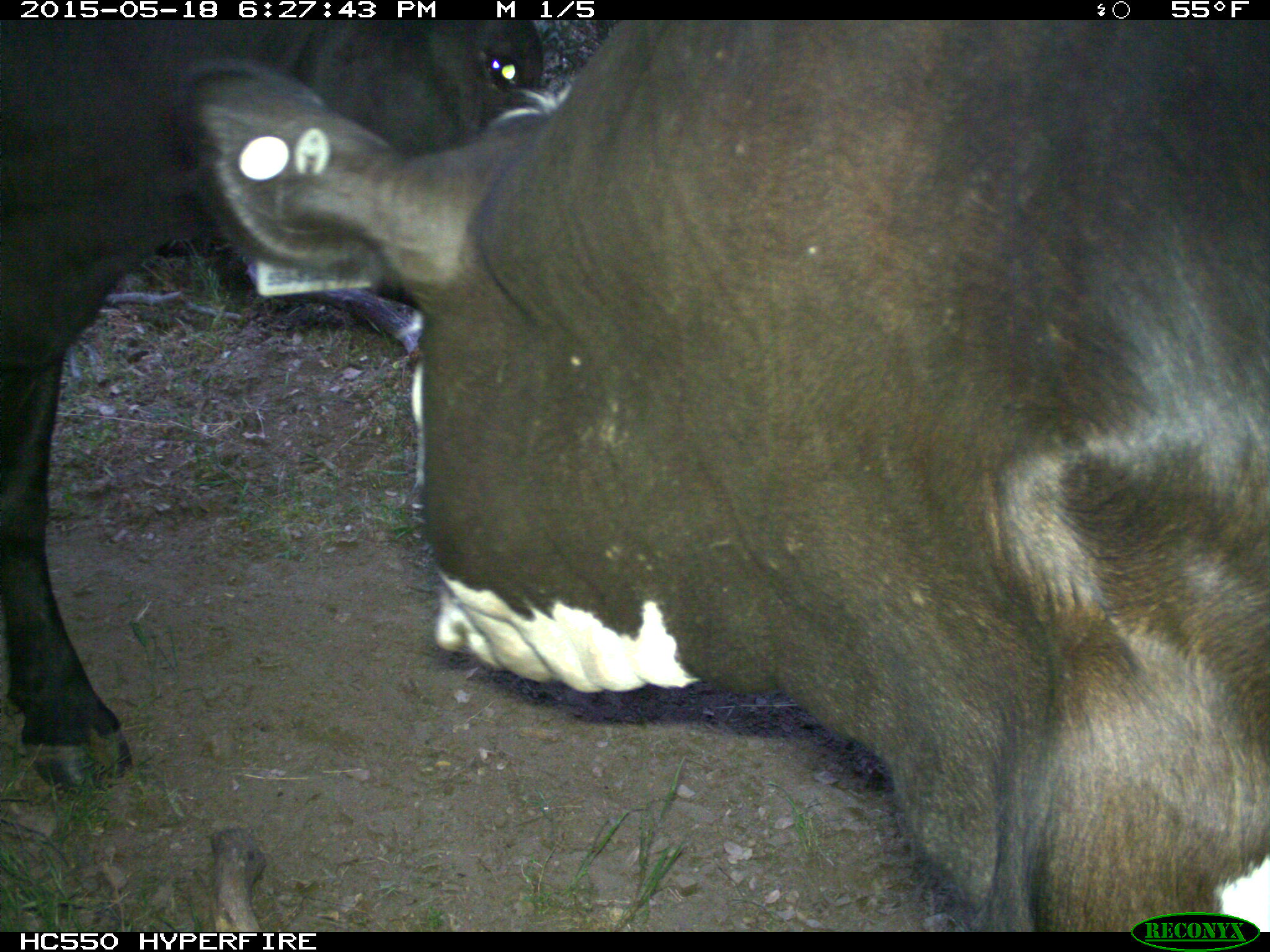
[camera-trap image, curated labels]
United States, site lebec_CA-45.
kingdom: Animalia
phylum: Chordata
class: Mammalia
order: Artiodactyla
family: Bovidae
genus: Bos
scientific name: Bos taurus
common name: domestic cow